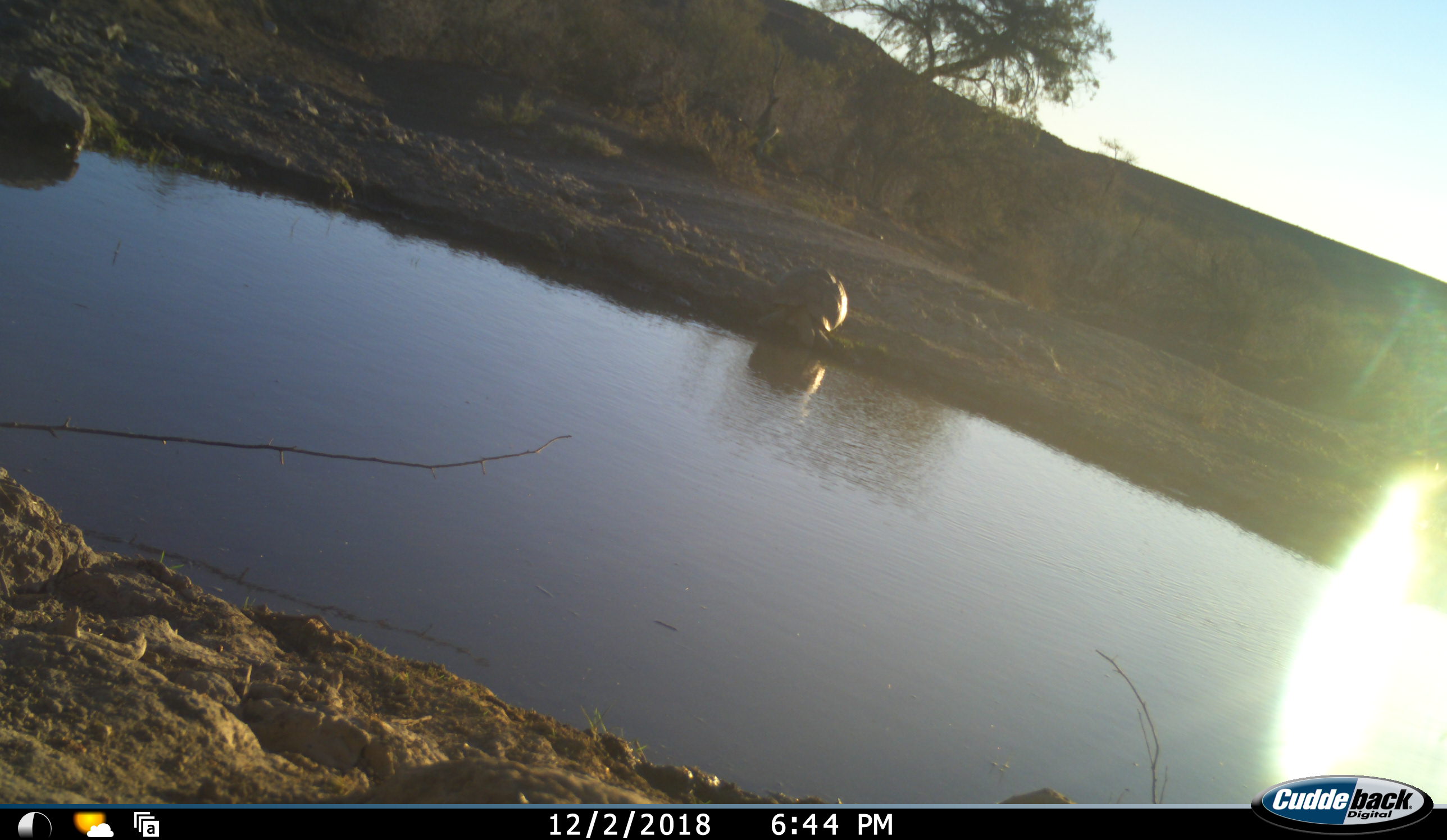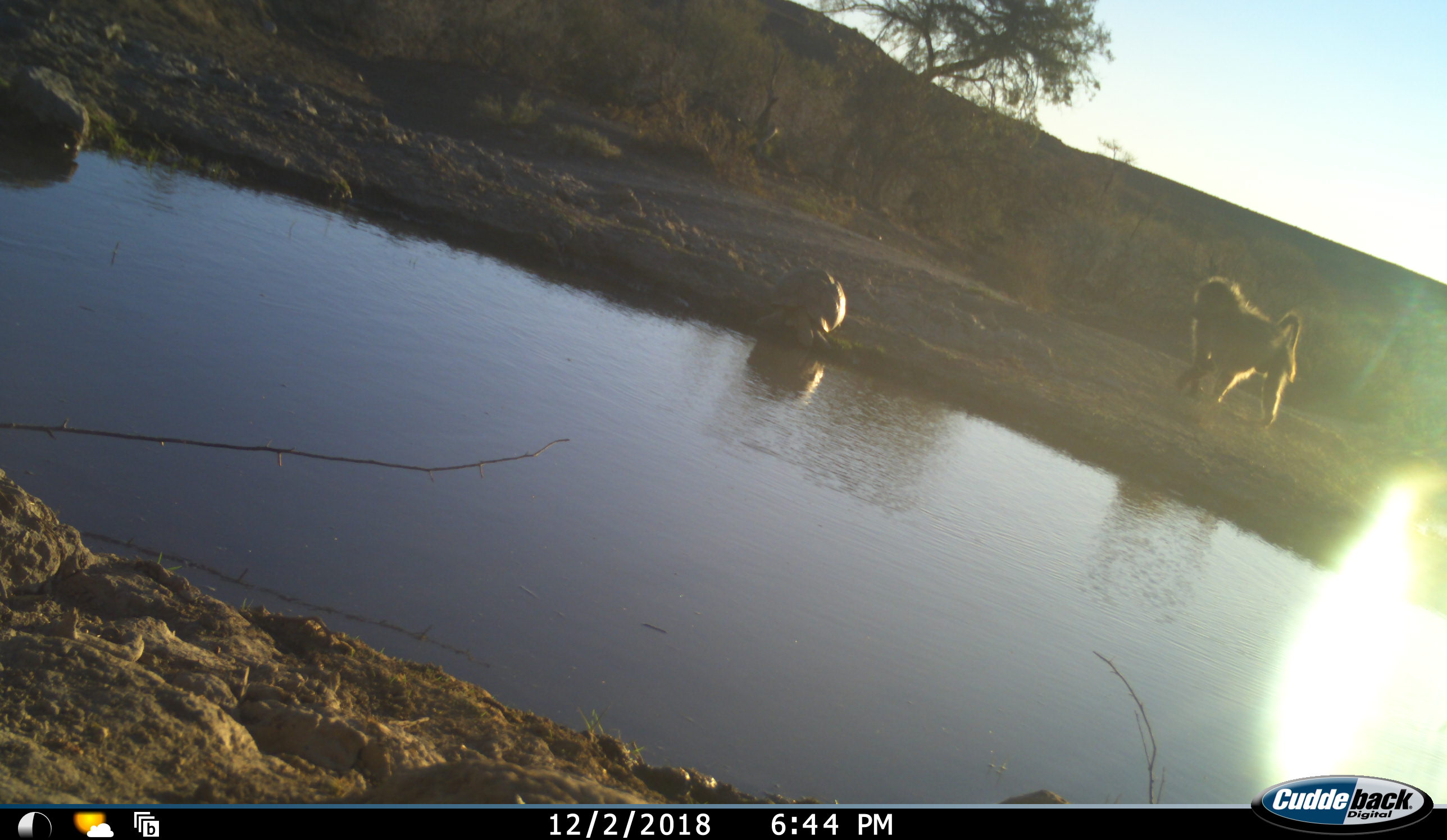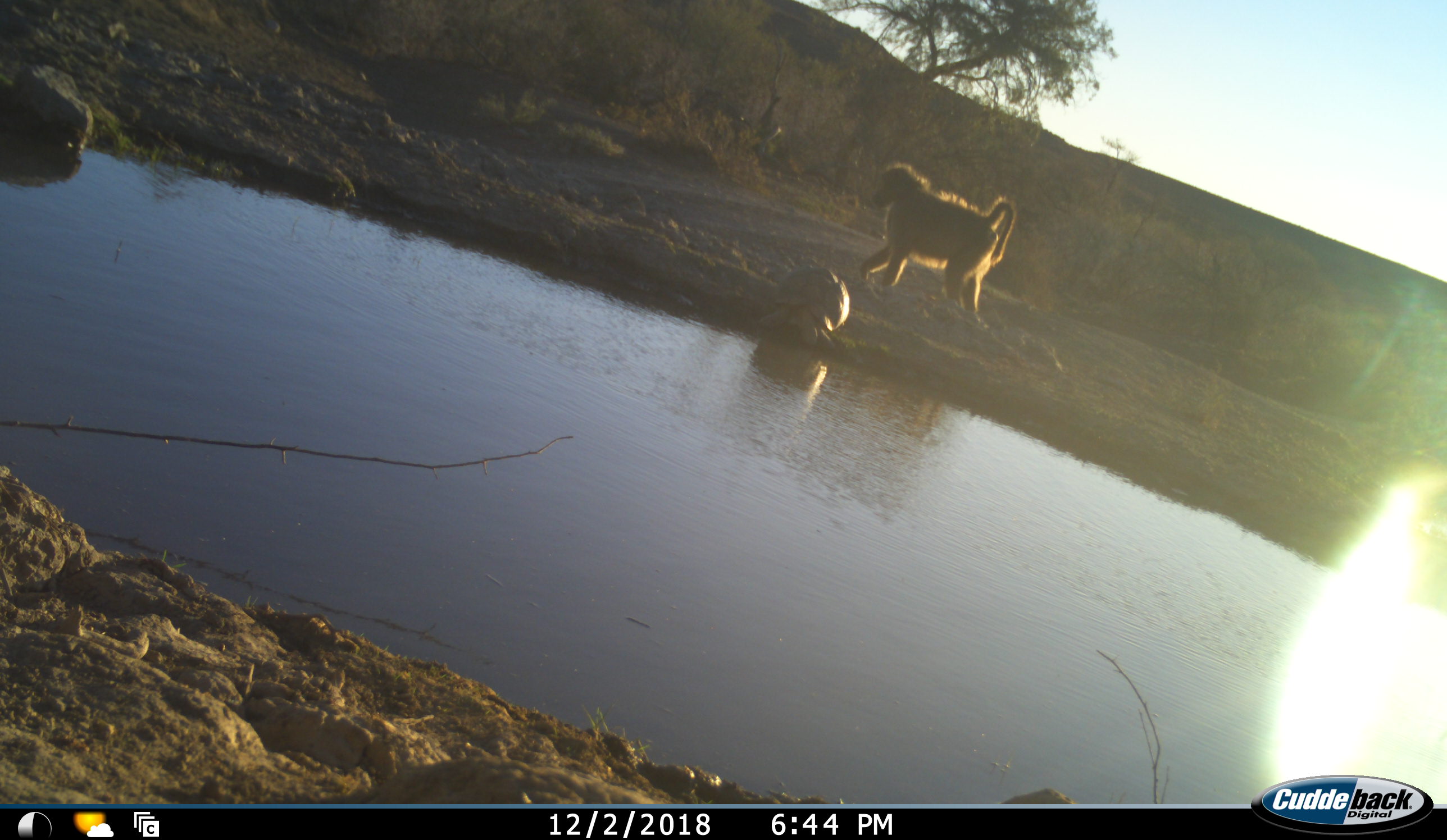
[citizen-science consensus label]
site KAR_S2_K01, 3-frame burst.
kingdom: Animalia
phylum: Chordata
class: Mammalia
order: Primates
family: Cercopithecidae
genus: Papio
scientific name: Papio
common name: baboon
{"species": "baboon (Papio)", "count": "1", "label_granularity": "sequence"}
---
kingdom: Animalia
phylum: Chordata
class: Reptilia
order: Testudines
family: Testudinidae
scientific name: Testudinidae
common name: tortoise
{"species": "tortoise (Testudinidae)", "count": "1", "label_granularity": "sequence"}